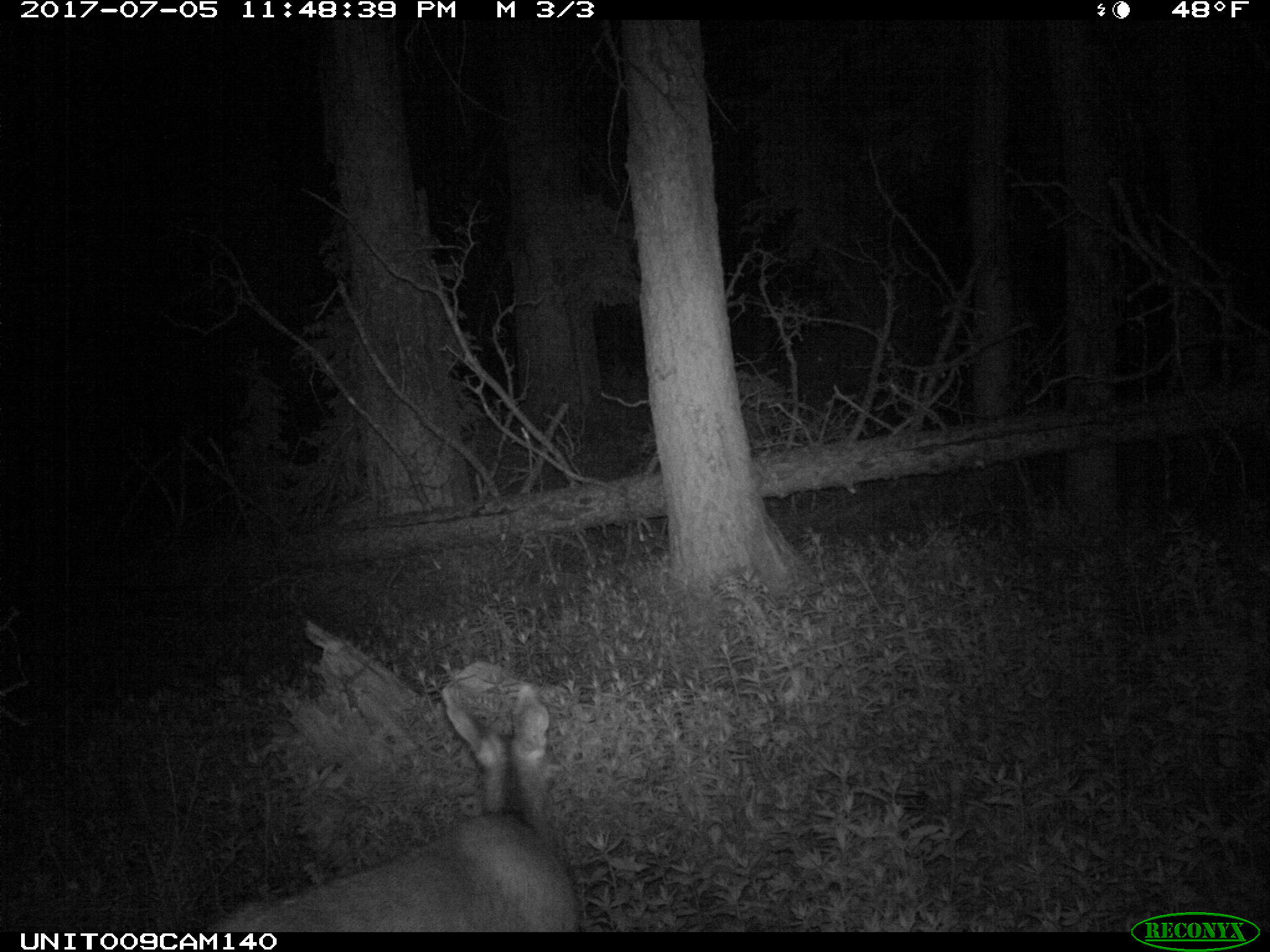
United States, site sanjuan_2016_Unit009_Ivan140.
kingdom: Animalia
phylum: Chordata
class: Mammalia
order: Artiodactyla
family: Cervidae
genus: Odocoileus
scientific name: Odocoileus hemionus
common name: mule deer